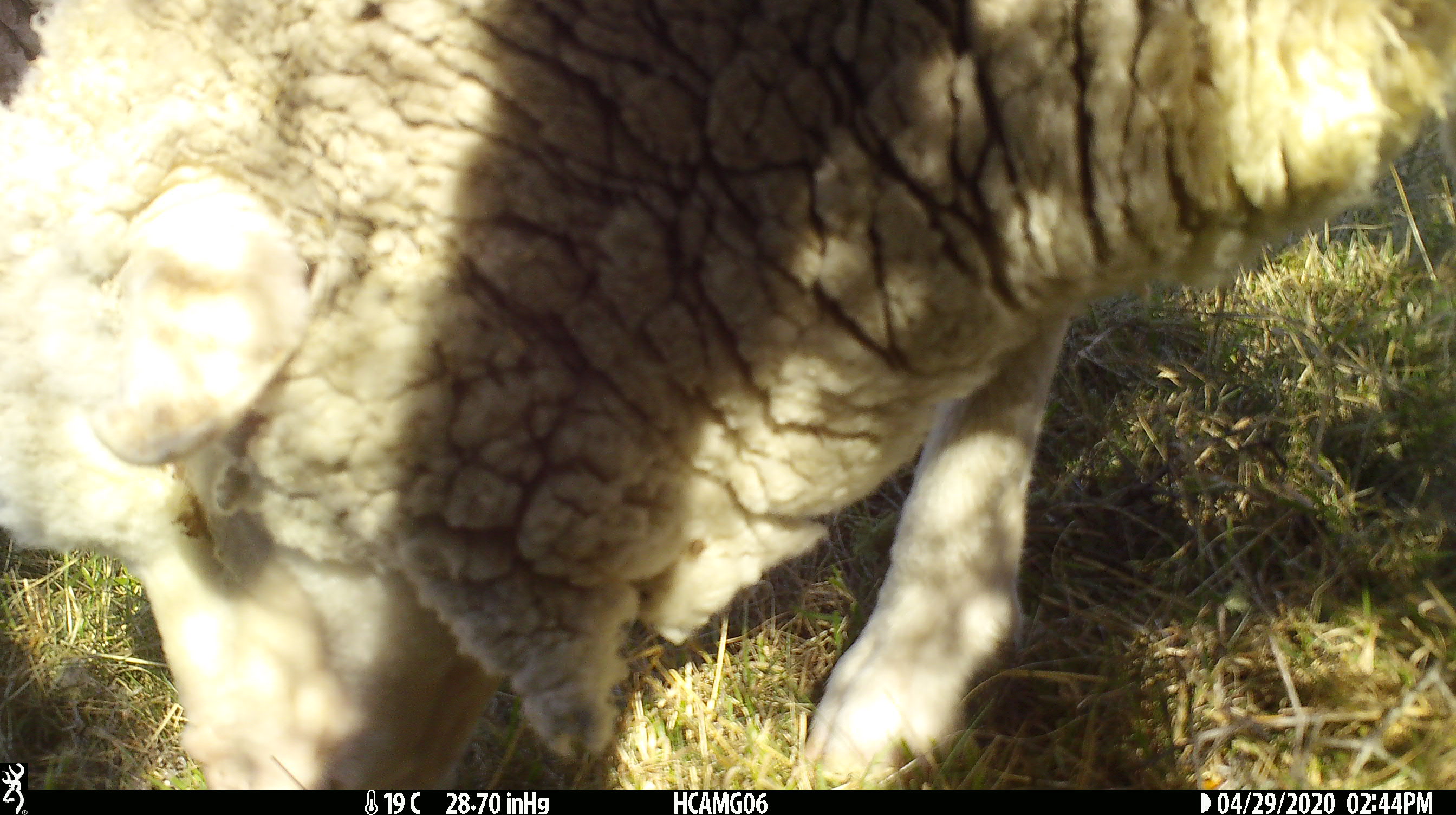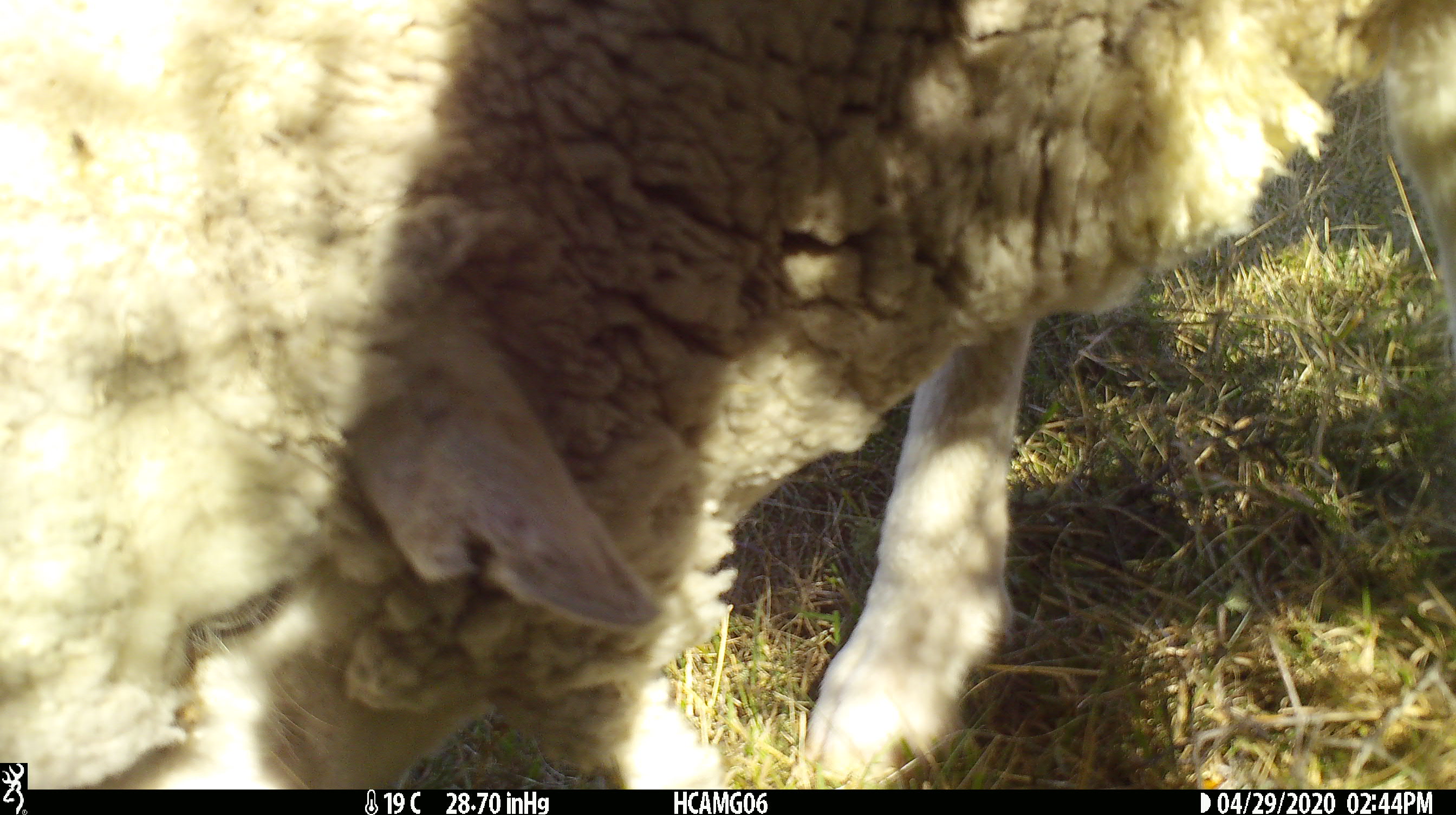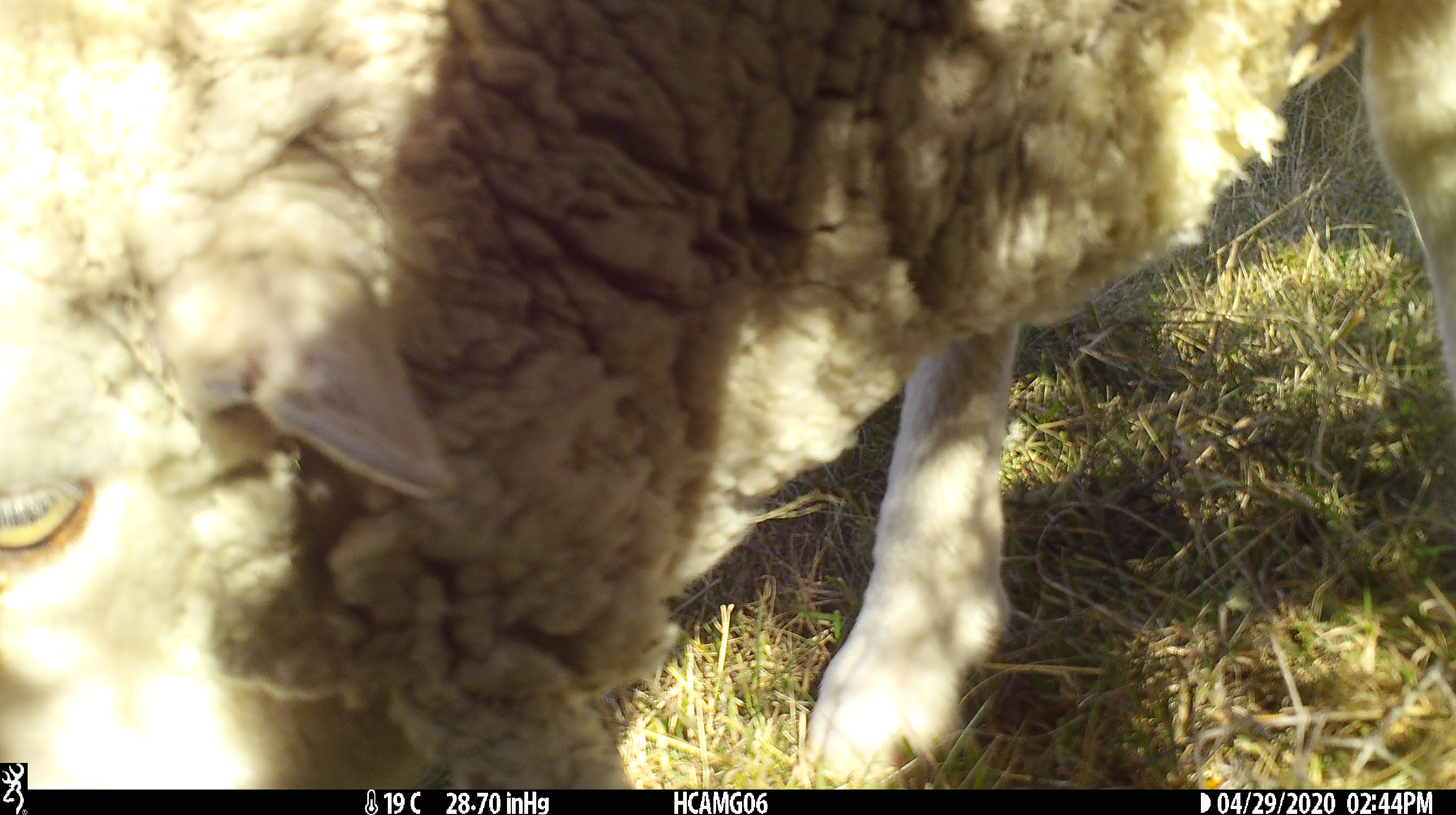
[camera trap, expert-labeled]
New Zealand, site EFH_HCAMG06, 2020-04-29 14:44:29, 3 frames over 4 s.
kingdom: Animalia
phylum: Chordata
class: Mammalia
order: Artiodactyla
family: Bovidae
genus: Ovis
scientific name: Ovis aries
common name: domestic sheep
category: sheep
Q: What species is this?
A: Sheep (domestic sheep) (Ovis aries).